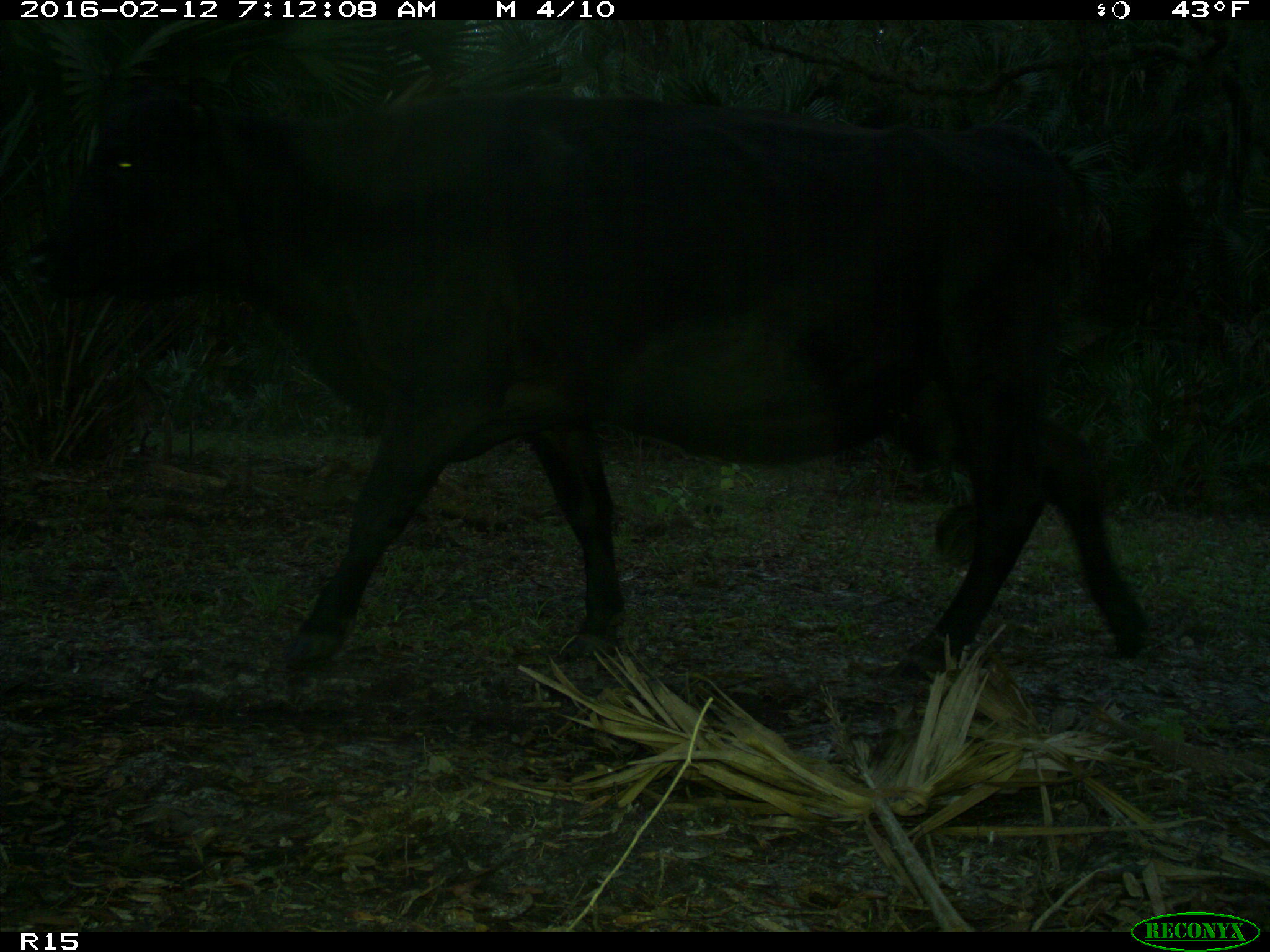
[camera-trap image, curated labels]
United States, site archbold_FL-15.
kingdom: Animalia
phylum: Chordata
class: Mammalia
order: Artiodactyla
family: Bovidae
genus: Bos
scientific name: Bos taurus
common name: domestic cow